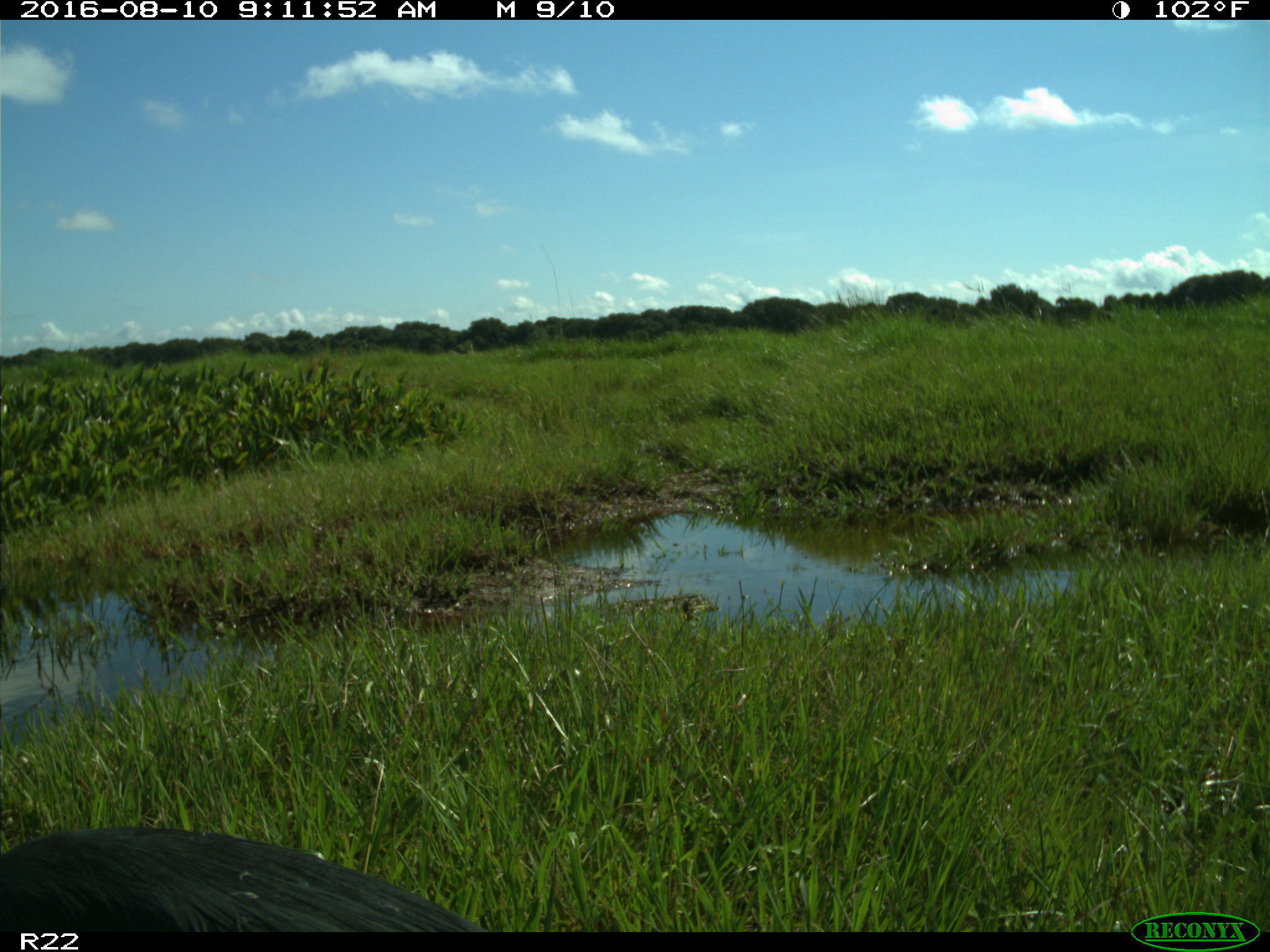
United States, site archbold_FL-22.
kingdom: Animalia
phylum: Chordata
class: Aves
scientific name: Aves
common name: birds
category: unidentified bird